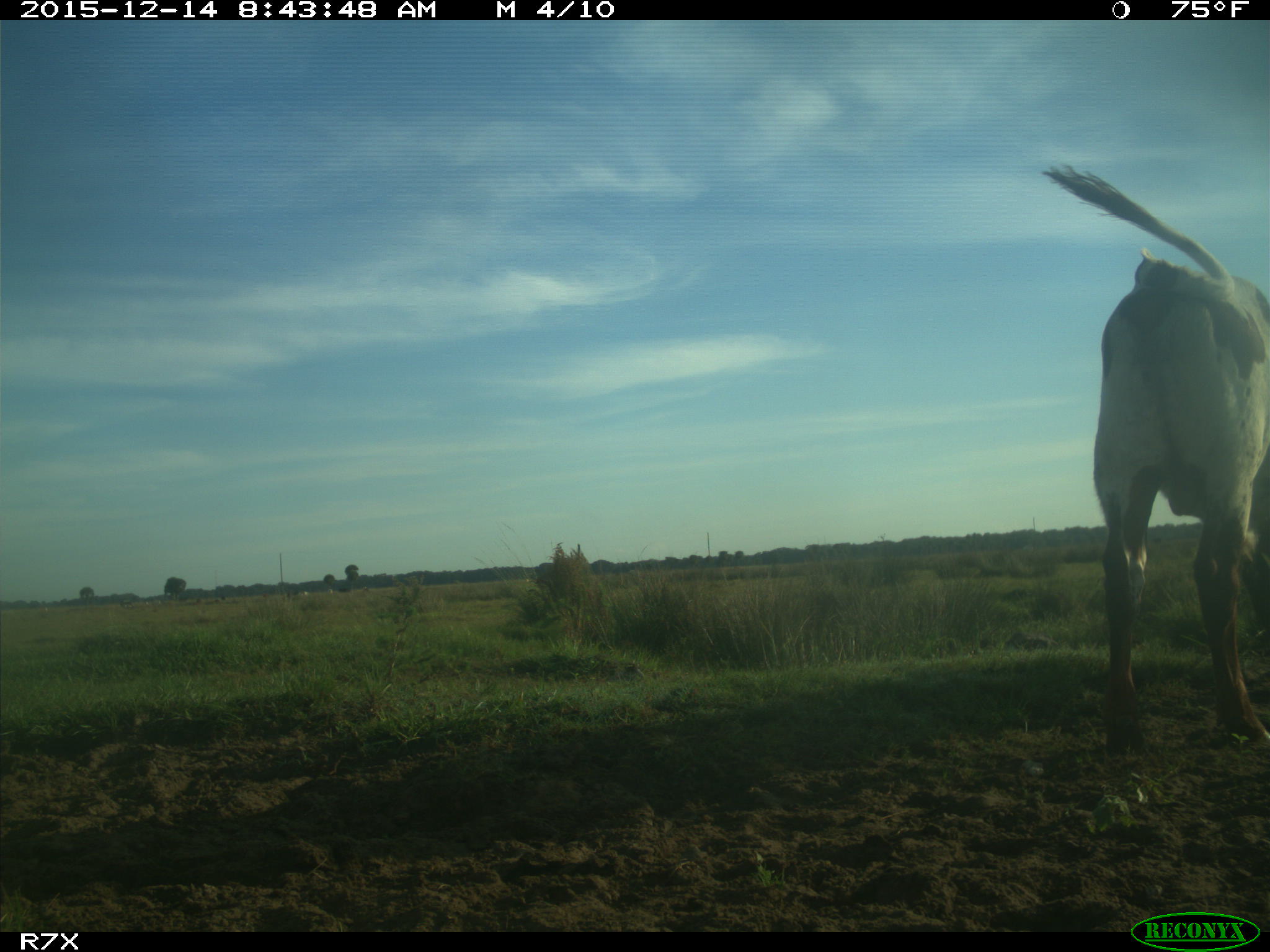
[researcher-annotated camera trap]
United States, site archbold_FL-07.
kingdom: Animalia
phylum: Chordata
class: Mammalia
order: Artiodactyla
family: Bovidae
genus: Bos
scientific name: Bos taurus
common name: domestic cow